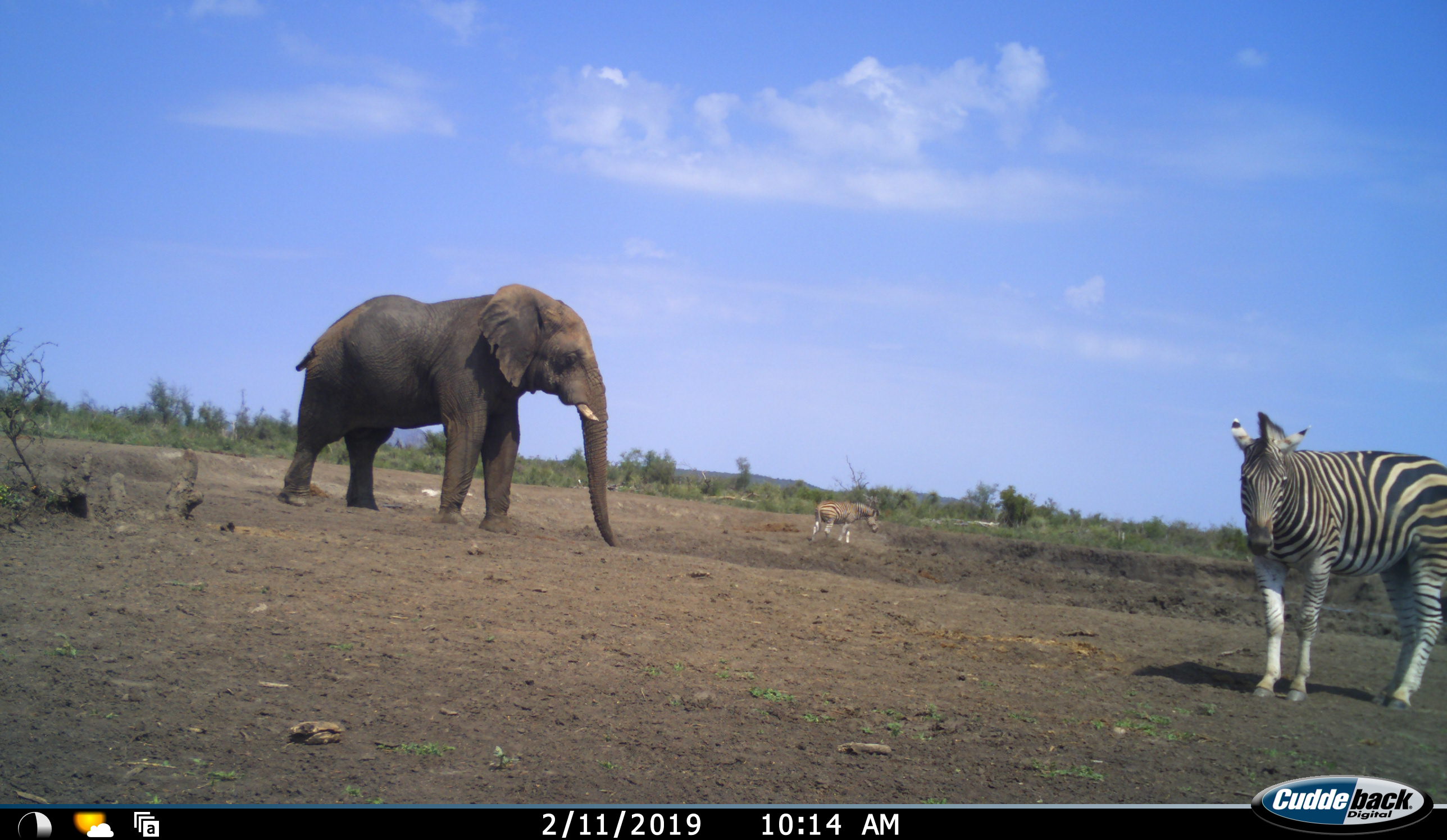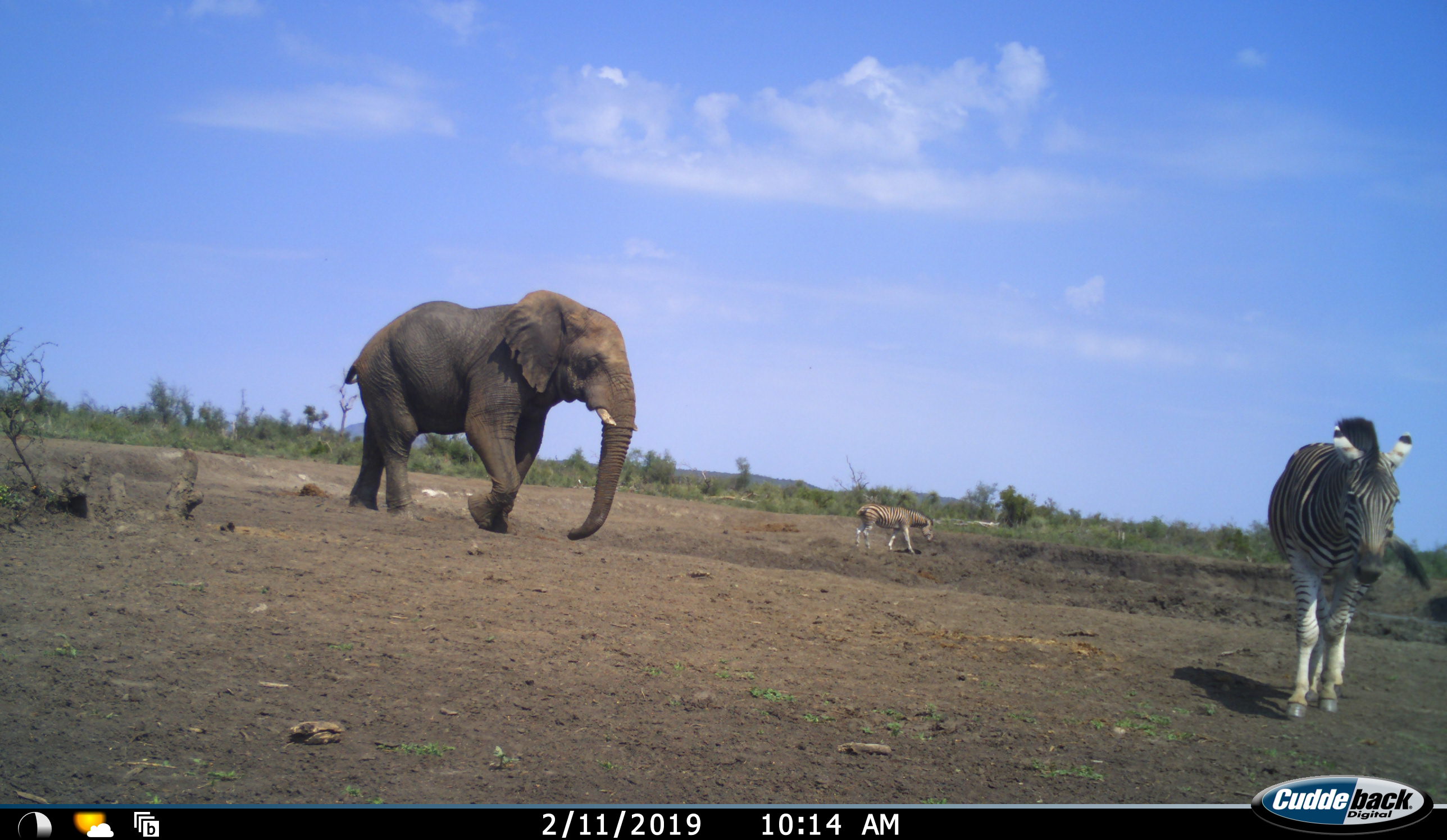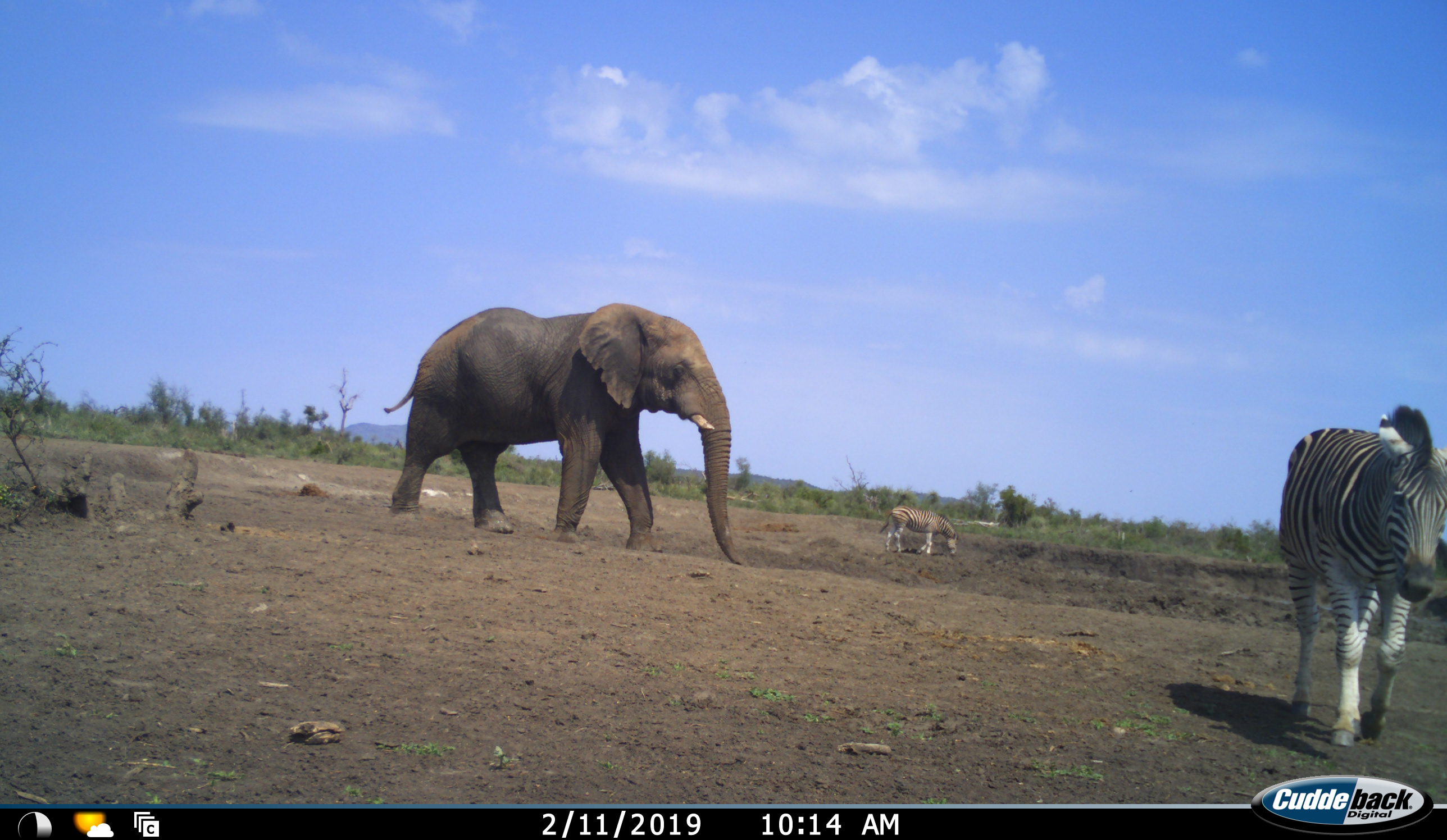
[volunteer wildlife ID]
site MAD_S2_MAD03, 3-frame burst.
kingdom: Animalia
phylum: Chordata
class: Mammalia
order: Proboscidea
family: Elephantidae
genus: Loxodonta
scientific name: Loxodonta africana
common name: african bush elephant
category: elephant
Elephant (african bush elephant) (Loxodonta africana), count 1. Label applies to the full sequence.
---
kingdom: Animalia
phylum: Chordata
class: Mammalia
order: Perissodactyla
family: Equidae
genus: Equus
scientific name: Equus quagga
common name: plains zebra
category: zebraplains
Zebraplains (plains zebra) (Equus quagga), count 2. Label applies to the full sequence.